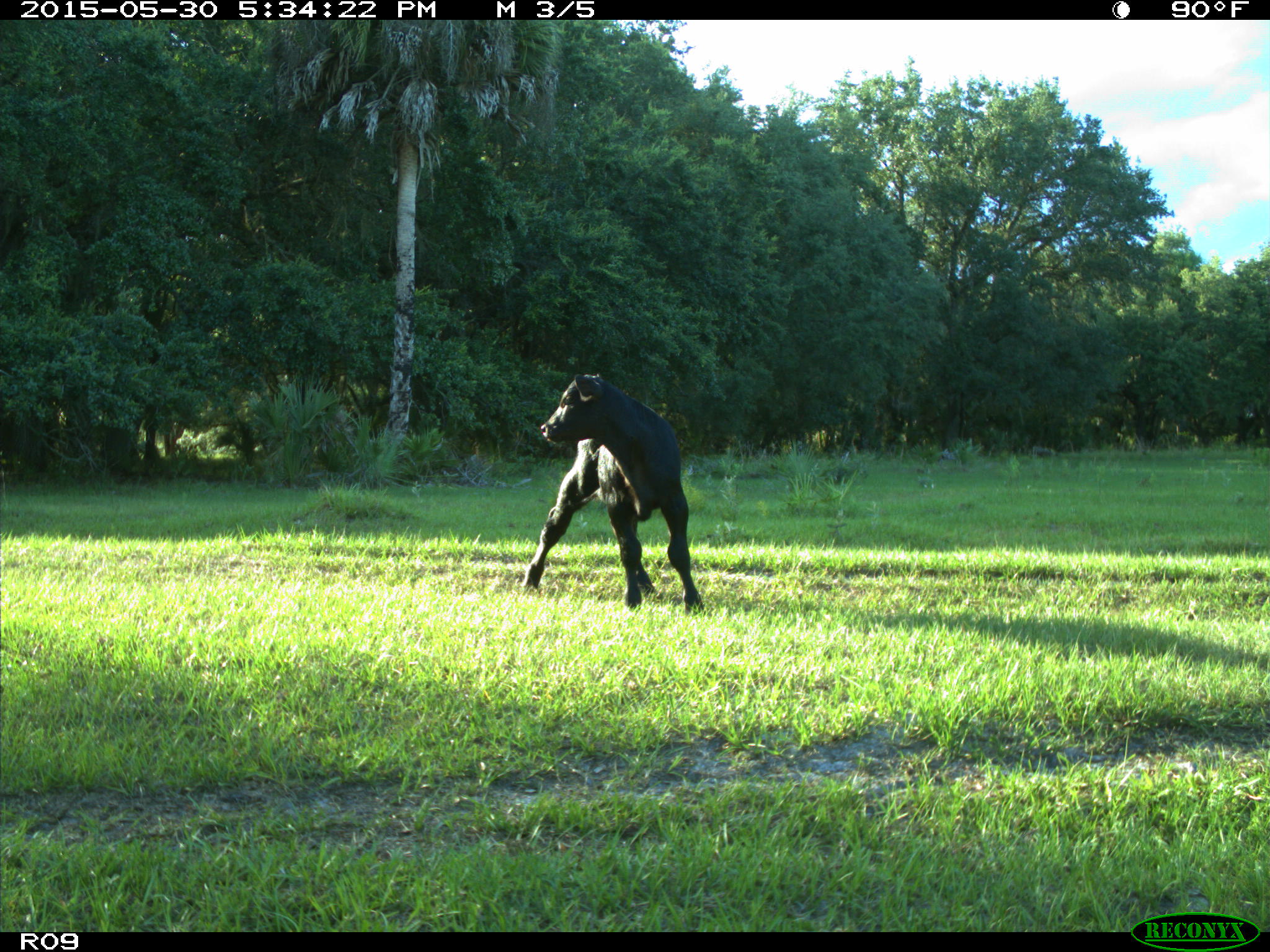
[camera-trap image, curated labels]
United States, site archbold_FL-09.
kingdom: Animalia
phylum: Chordata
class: Mammalia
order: Artiodactyla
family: Bovidae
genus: Bos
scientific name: Bos taurus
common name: domestic cow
Bos taurus (domestic cow).